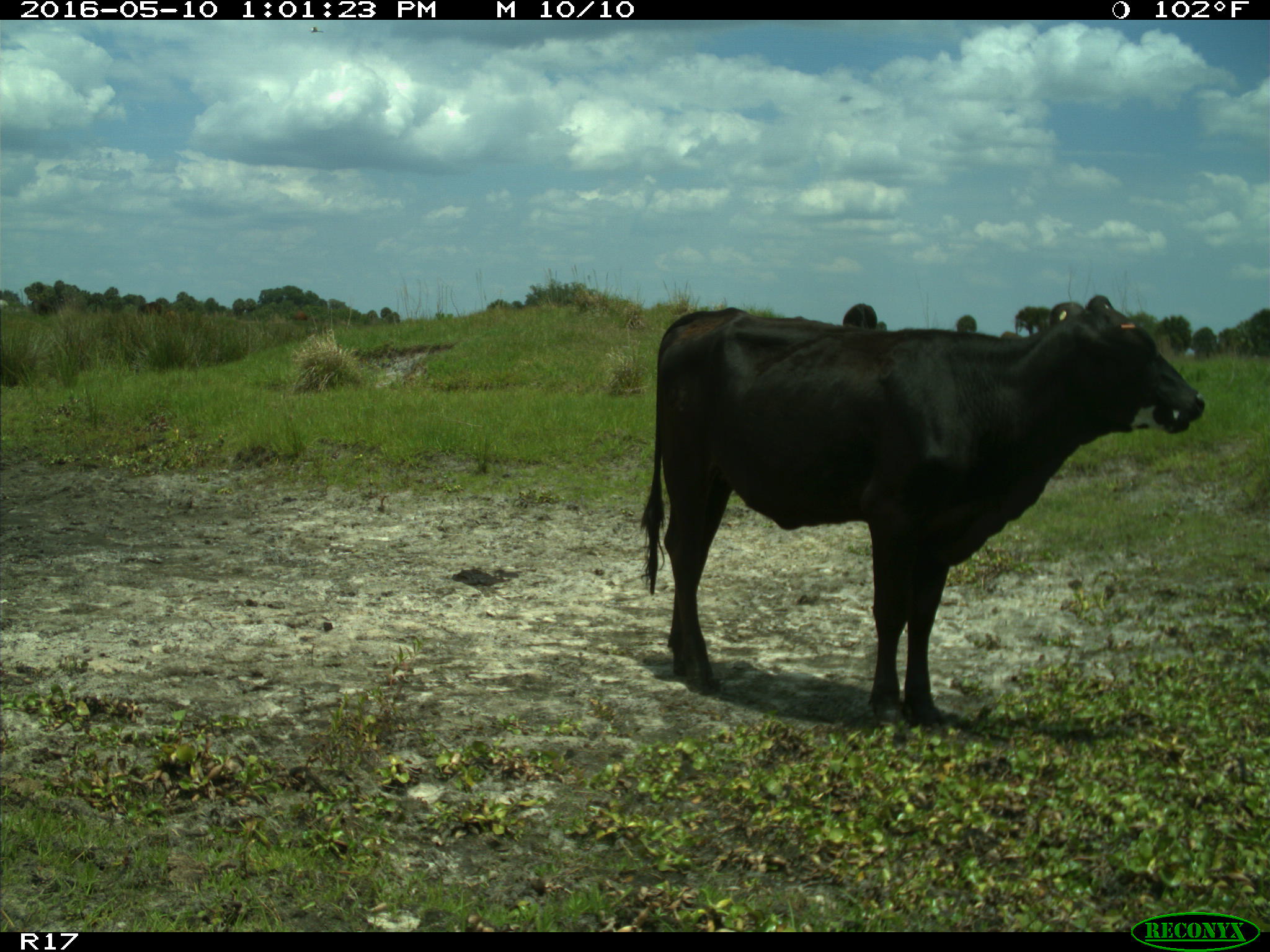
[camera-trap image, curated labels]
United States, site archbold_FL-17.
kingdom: Animalia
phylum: Chordata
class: Mammalia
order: Artiodactyla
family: Bovidae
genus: Bos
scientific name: Bos taurus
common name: domestic cow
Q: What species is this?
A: Bos taurus (domestic cow).